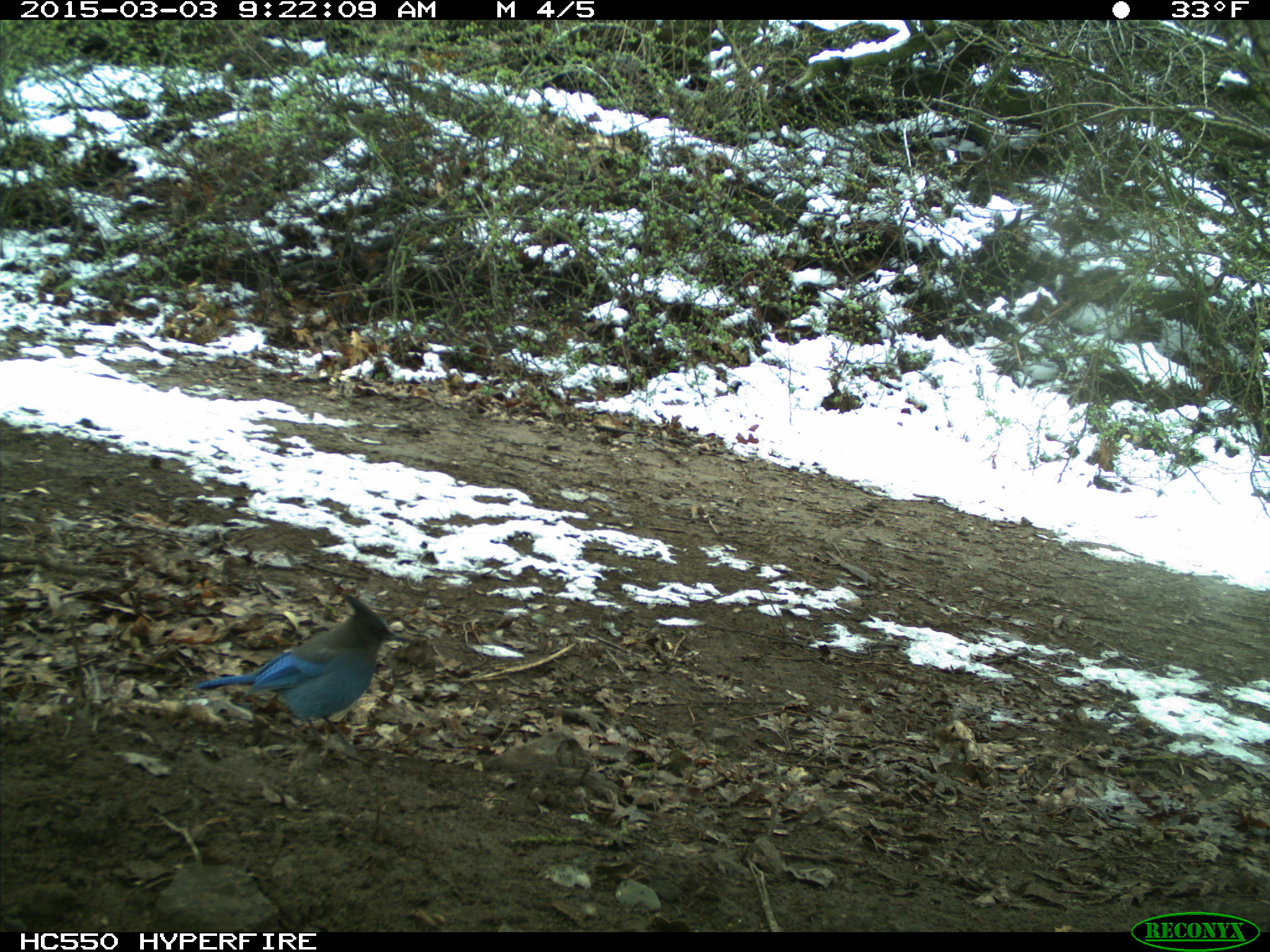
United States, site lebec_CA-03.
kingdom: Animalia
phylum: Chordata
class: Aves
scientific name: Aves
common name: birds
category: unidentified bird